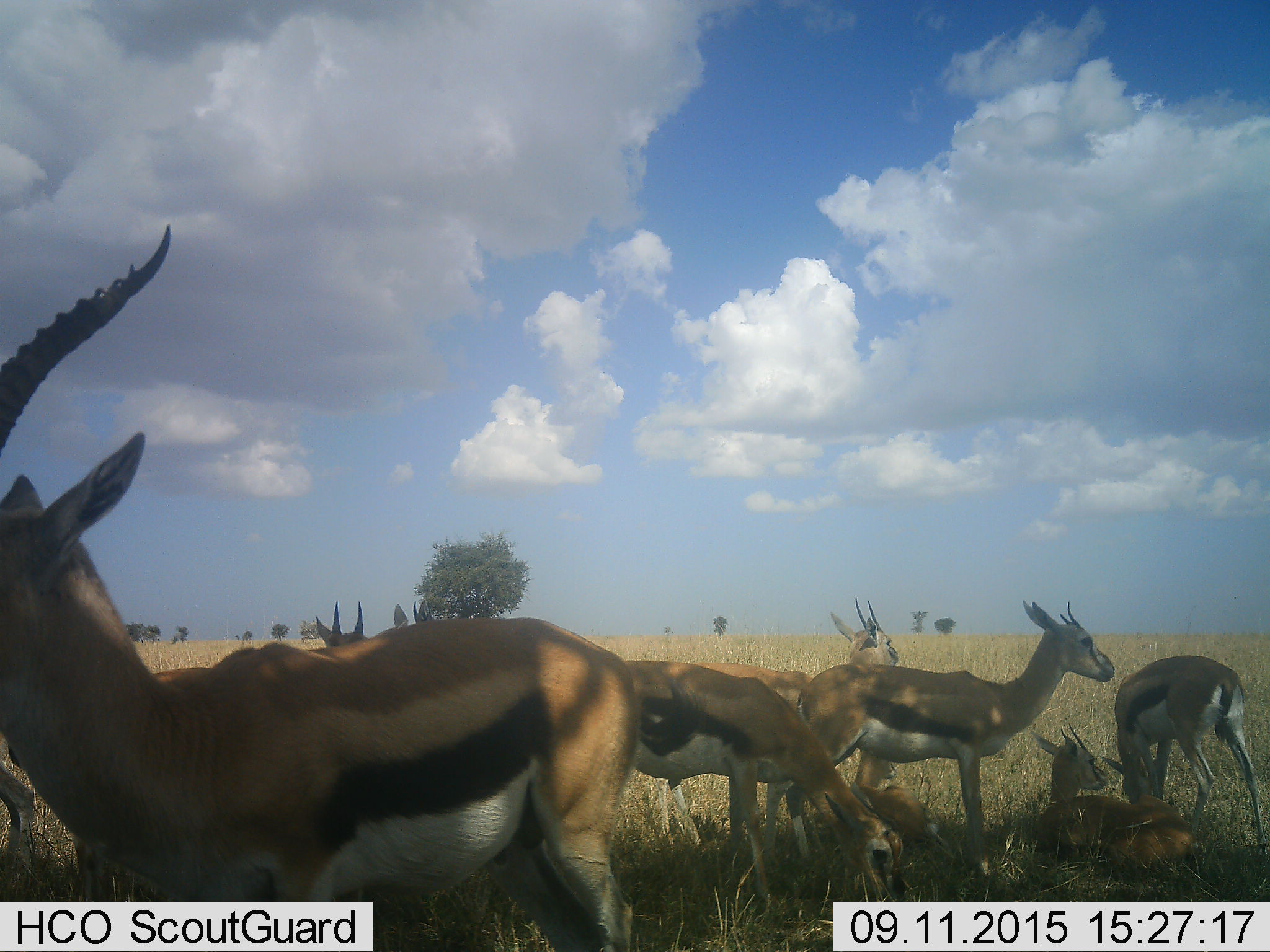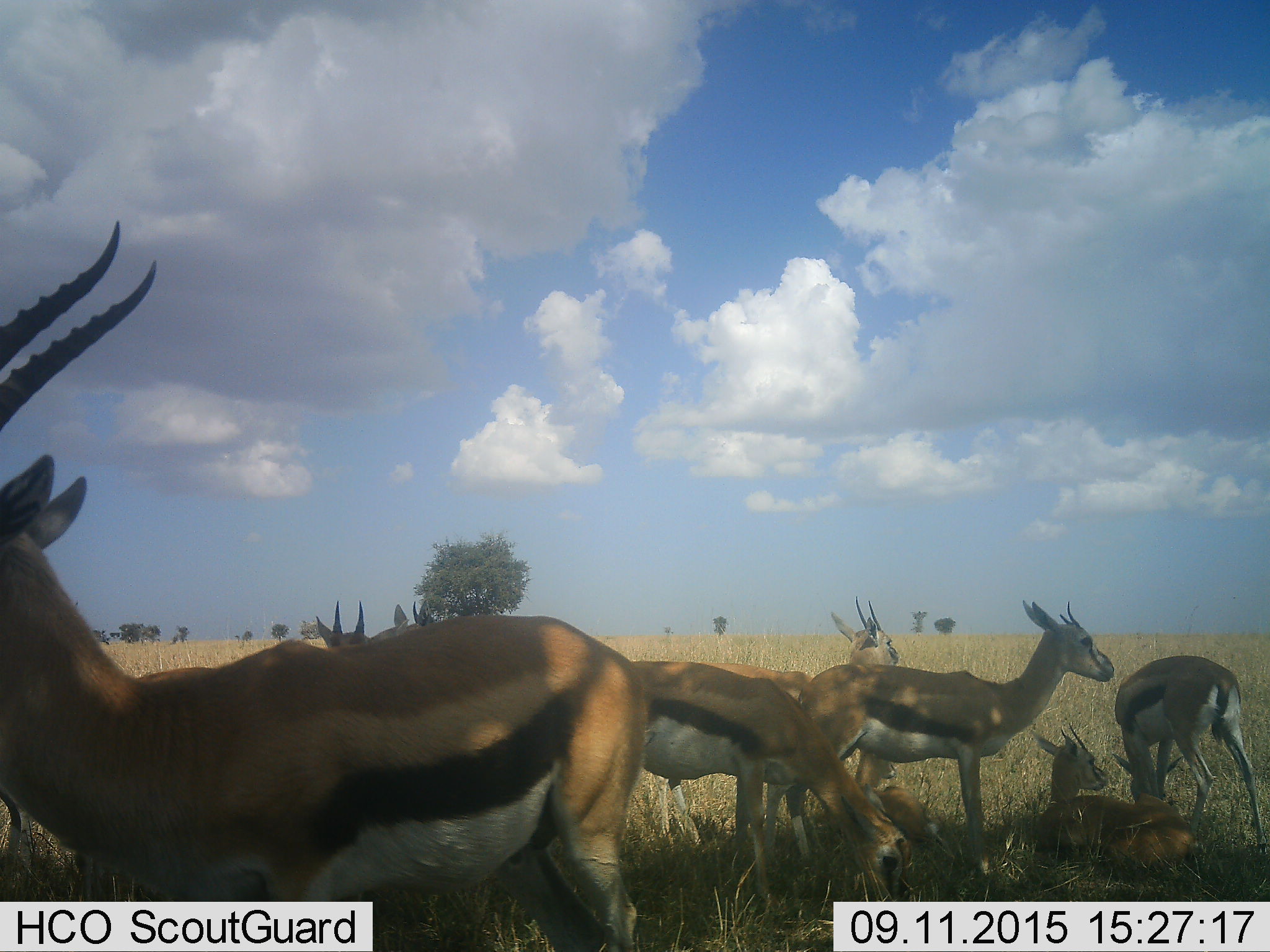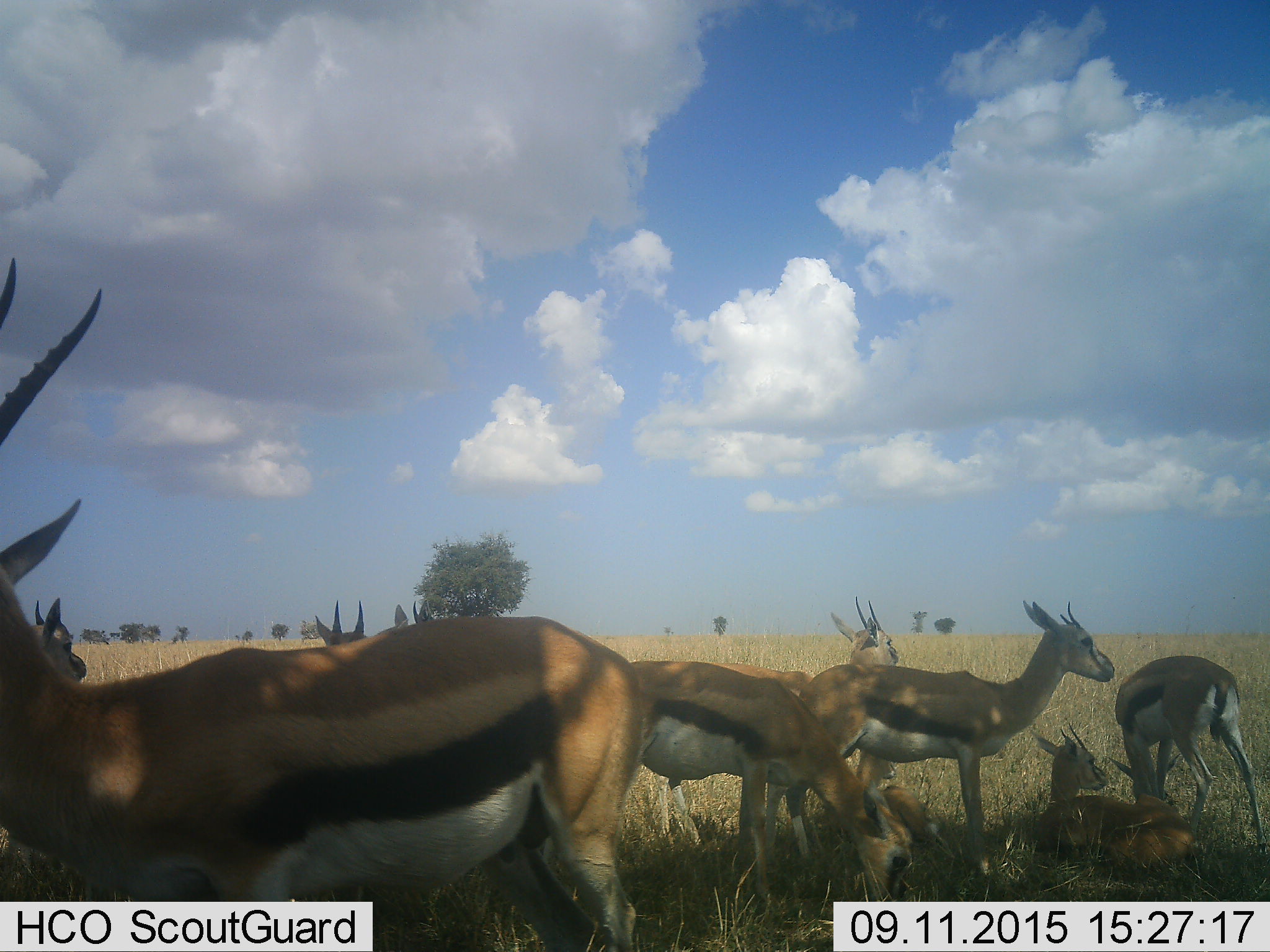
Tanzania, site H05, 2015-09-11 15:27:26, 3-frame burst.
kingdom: Animalia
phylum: Chordata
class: Mammalia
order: Artiodactyla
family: Bovidae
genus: Eudorcas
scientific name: Eudorcas thomsonii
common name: thomson's gazelle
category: gazellethomsons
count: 10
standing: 90%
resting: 100%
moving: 10%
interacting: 10%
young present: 30%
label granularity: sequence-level